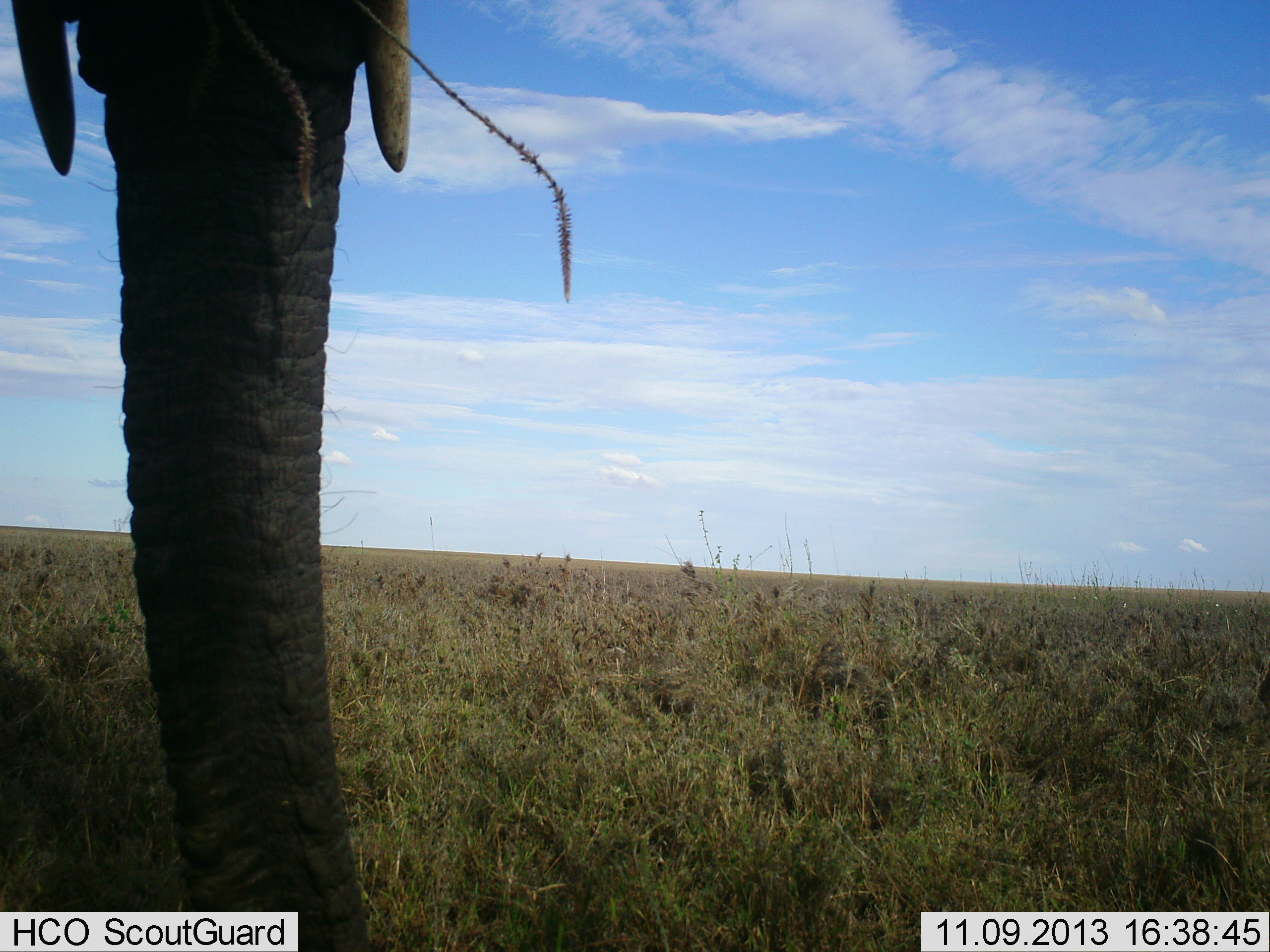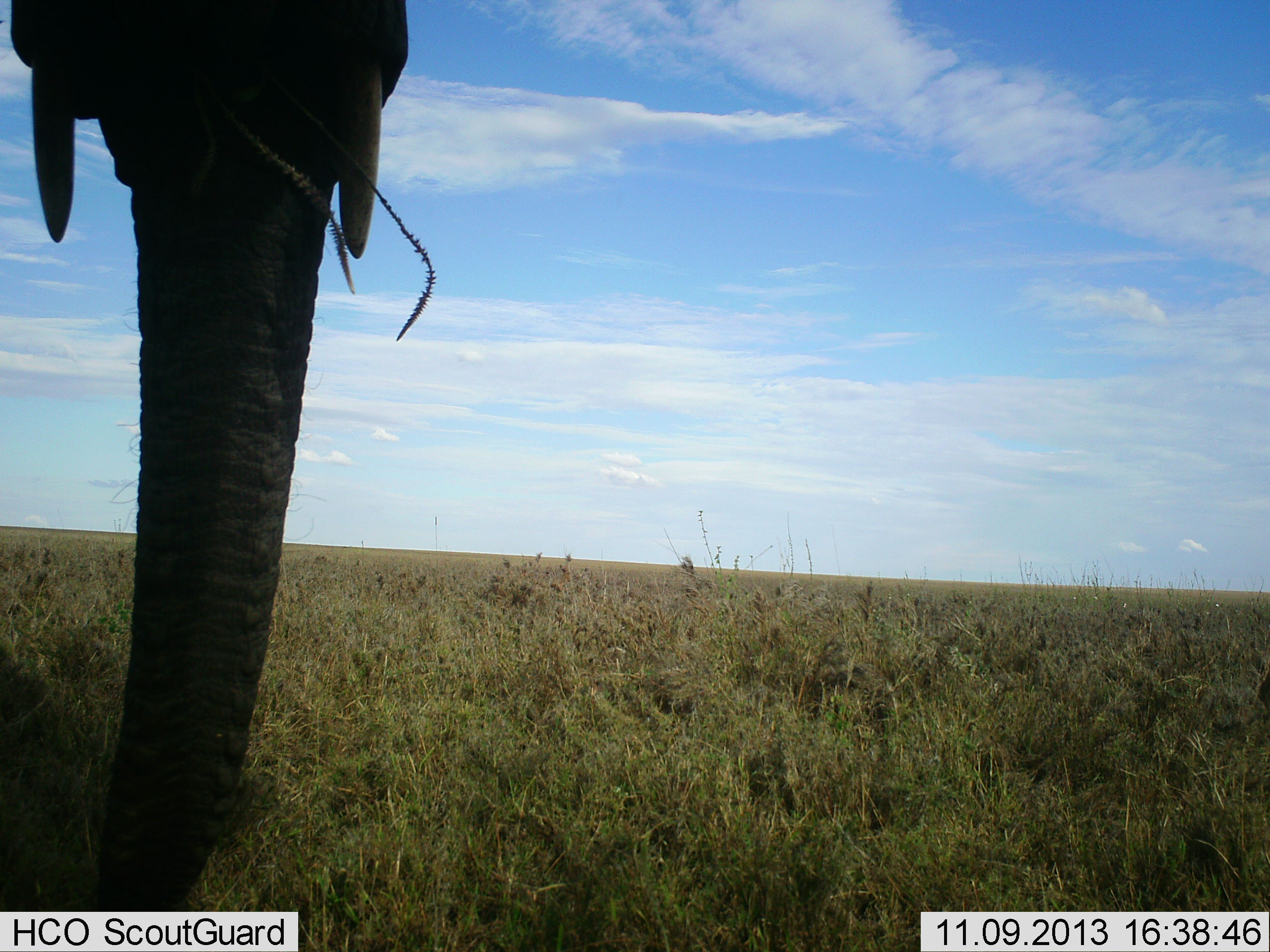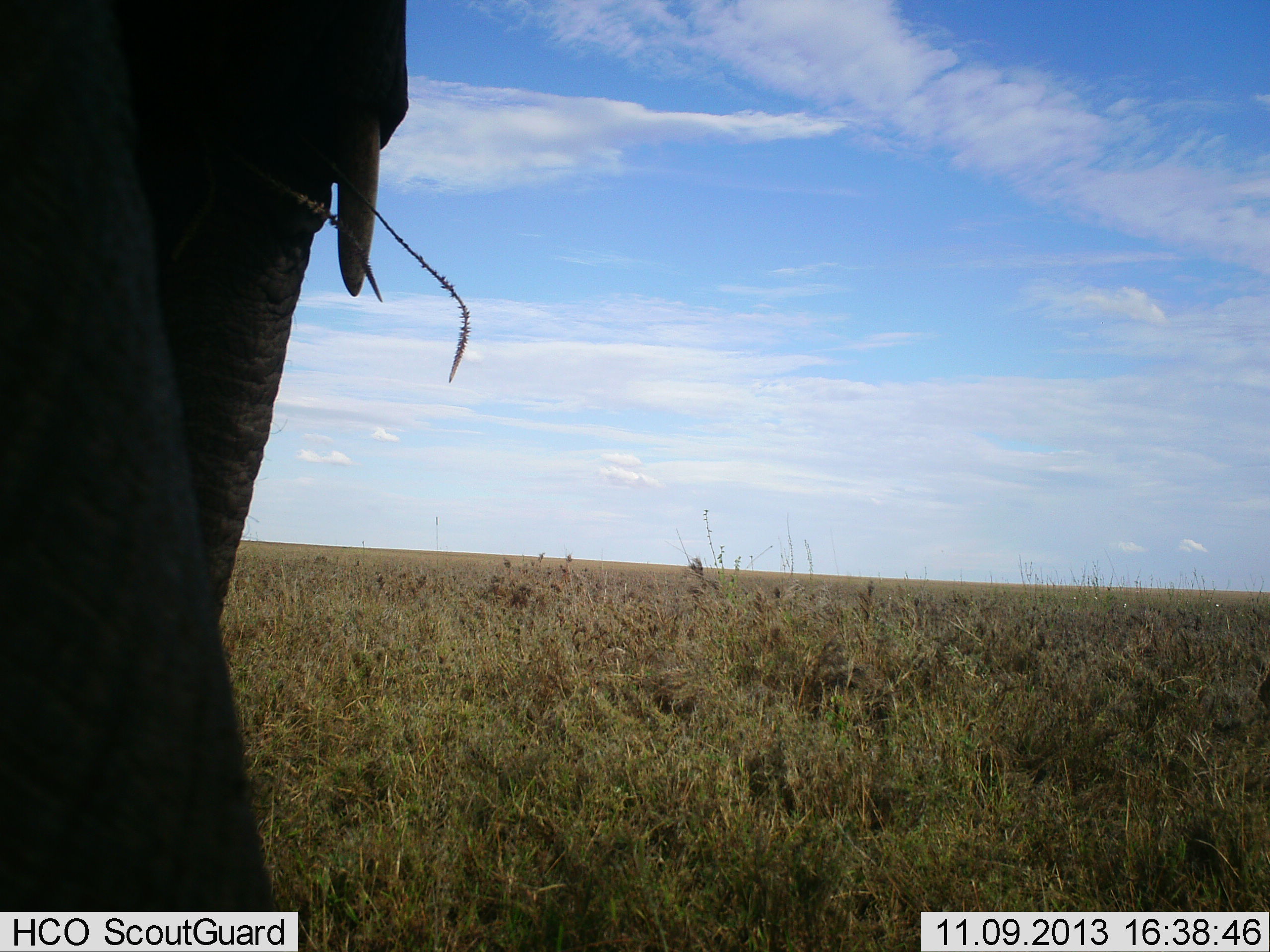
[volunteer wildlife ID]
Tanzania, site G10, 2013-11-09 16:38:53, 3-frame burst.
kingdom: Animalia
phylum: Chordata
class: Mammalia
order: Proboscidea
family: Elephantidae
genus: Loxodonta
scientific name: Loxodonta africana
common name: african bush elephant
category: elephant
Elephant (african bush elephant) (Loxodonta africana), count 1. Behavior (volunteer vote fractions): standing 58%, resting 0%, moving 0%, interacting 0%. Young present (vote fraction): 0%. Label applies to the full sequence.